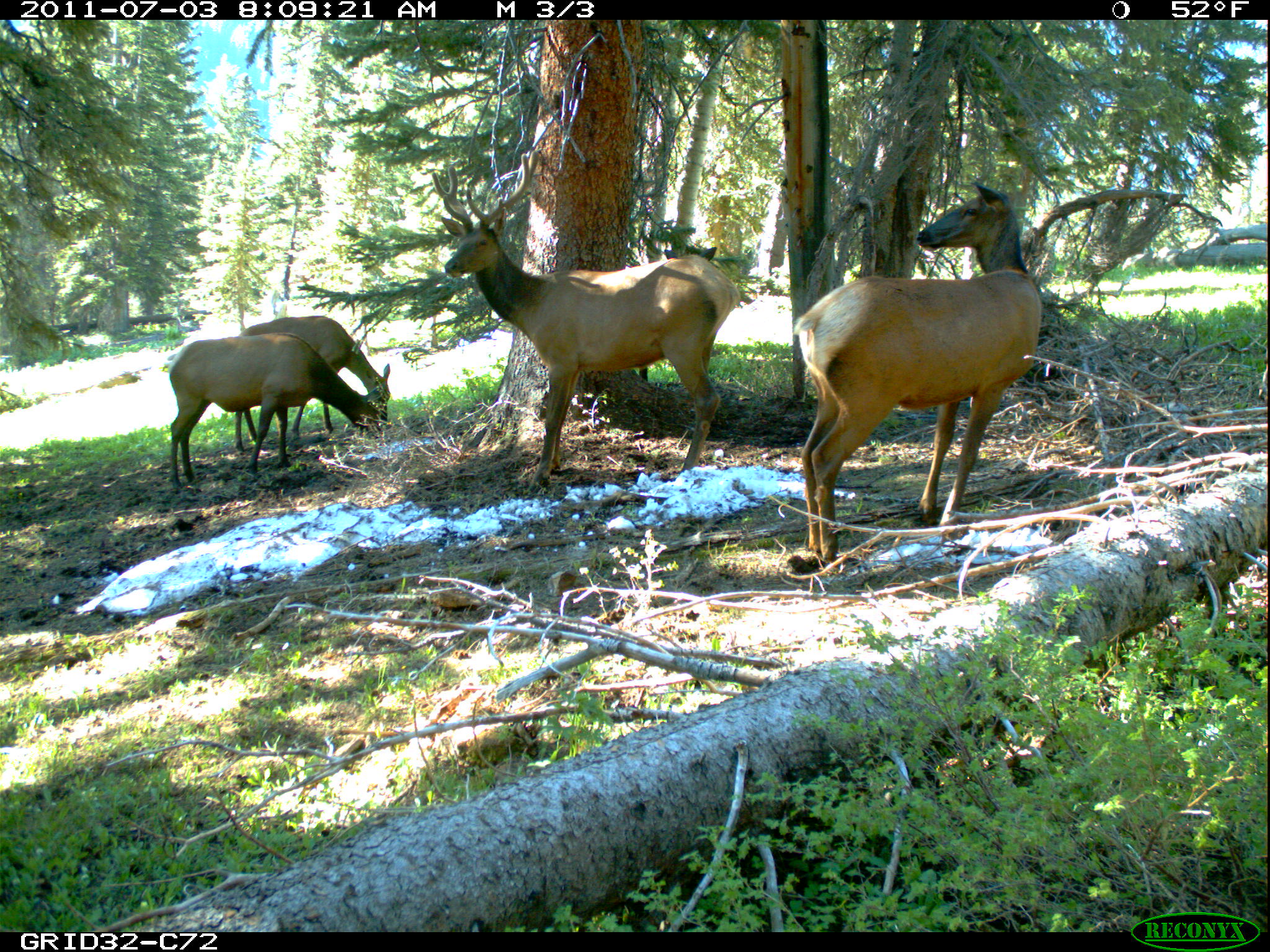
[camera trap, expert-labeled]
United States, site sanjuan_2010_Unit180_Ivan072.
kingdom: Animalia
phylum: Chordata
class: Mammalia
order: Artiodactyla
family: Cervidae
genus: Cervus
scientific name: Cervus elaphus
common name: red deer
Cervus elaphus (red deer).